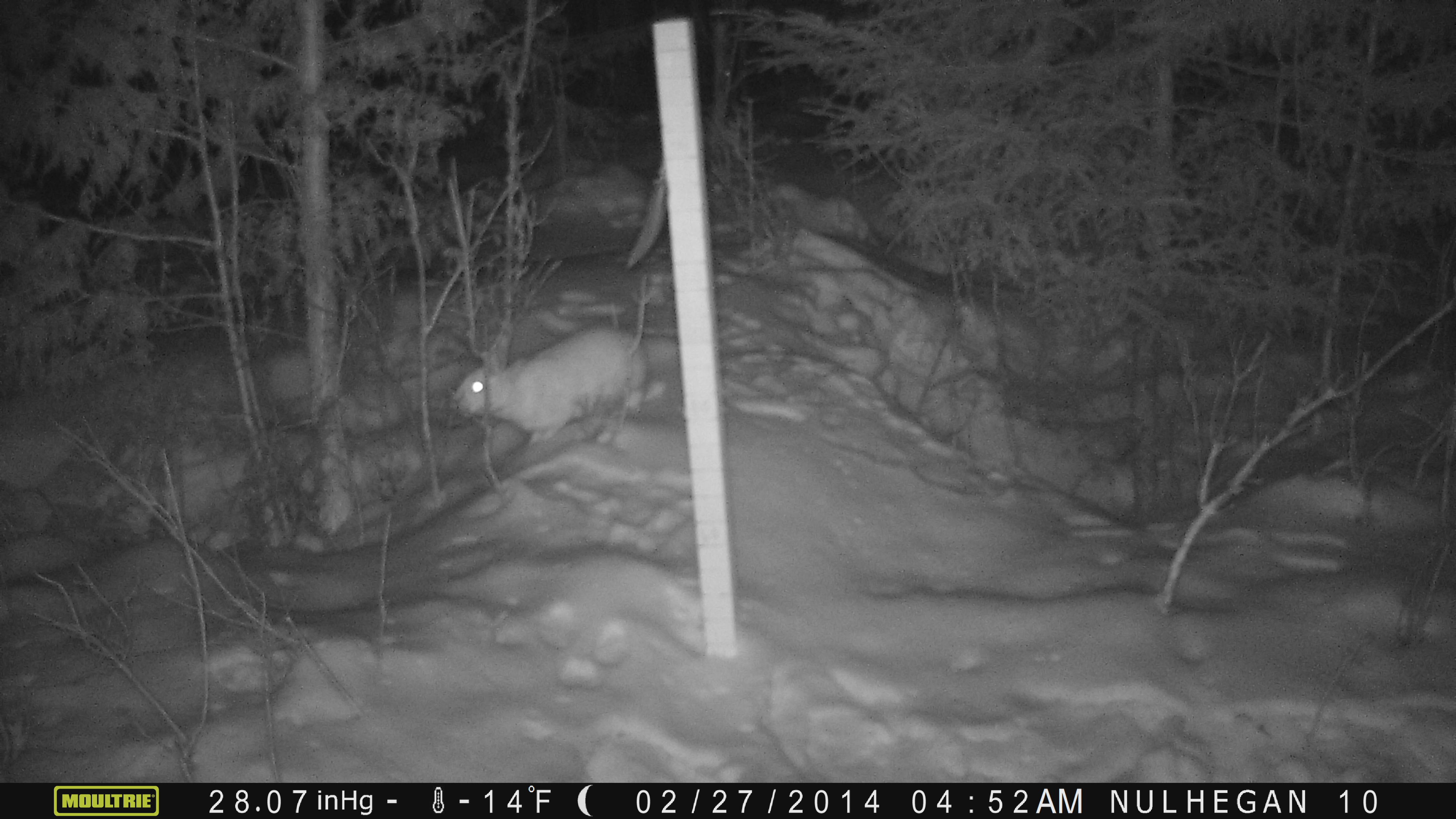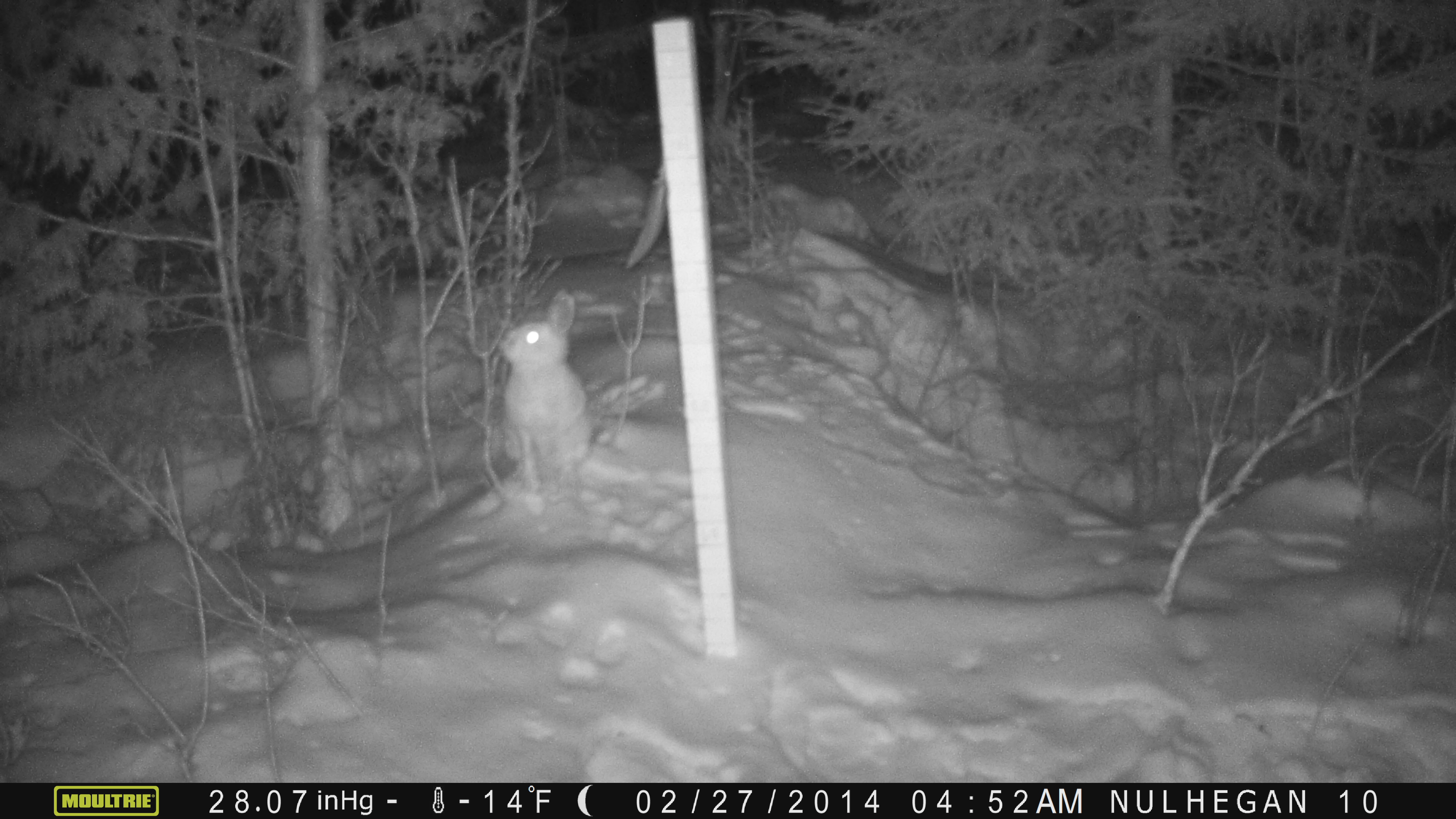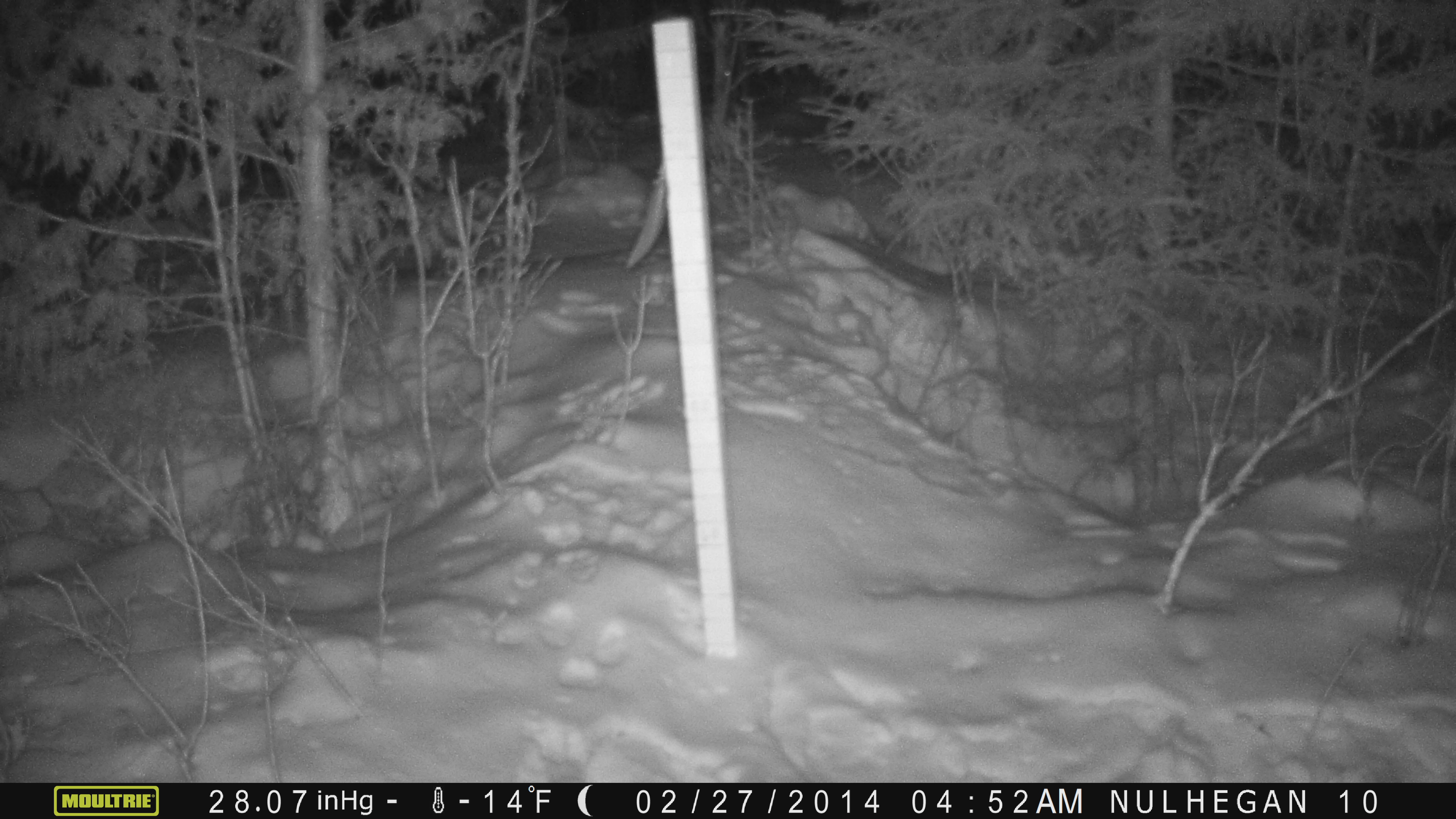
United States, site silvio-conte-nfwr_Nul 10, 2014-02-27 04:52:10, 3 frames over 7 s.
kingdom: Animalia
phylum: Chordata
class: Mammalia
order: Lagomorpha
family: Leporidae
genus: Lepus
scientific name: Lepus americanus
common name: snowshoe hare